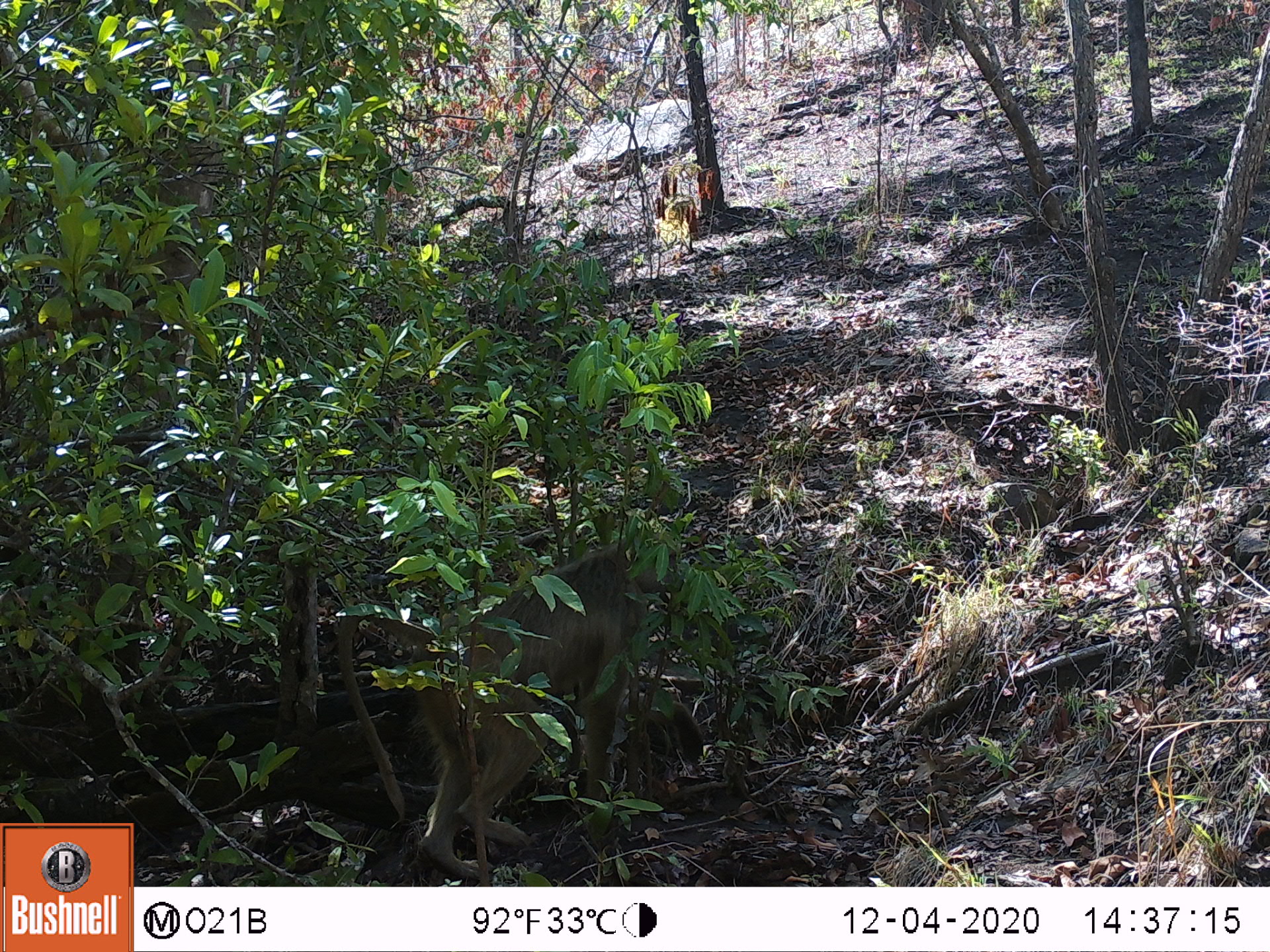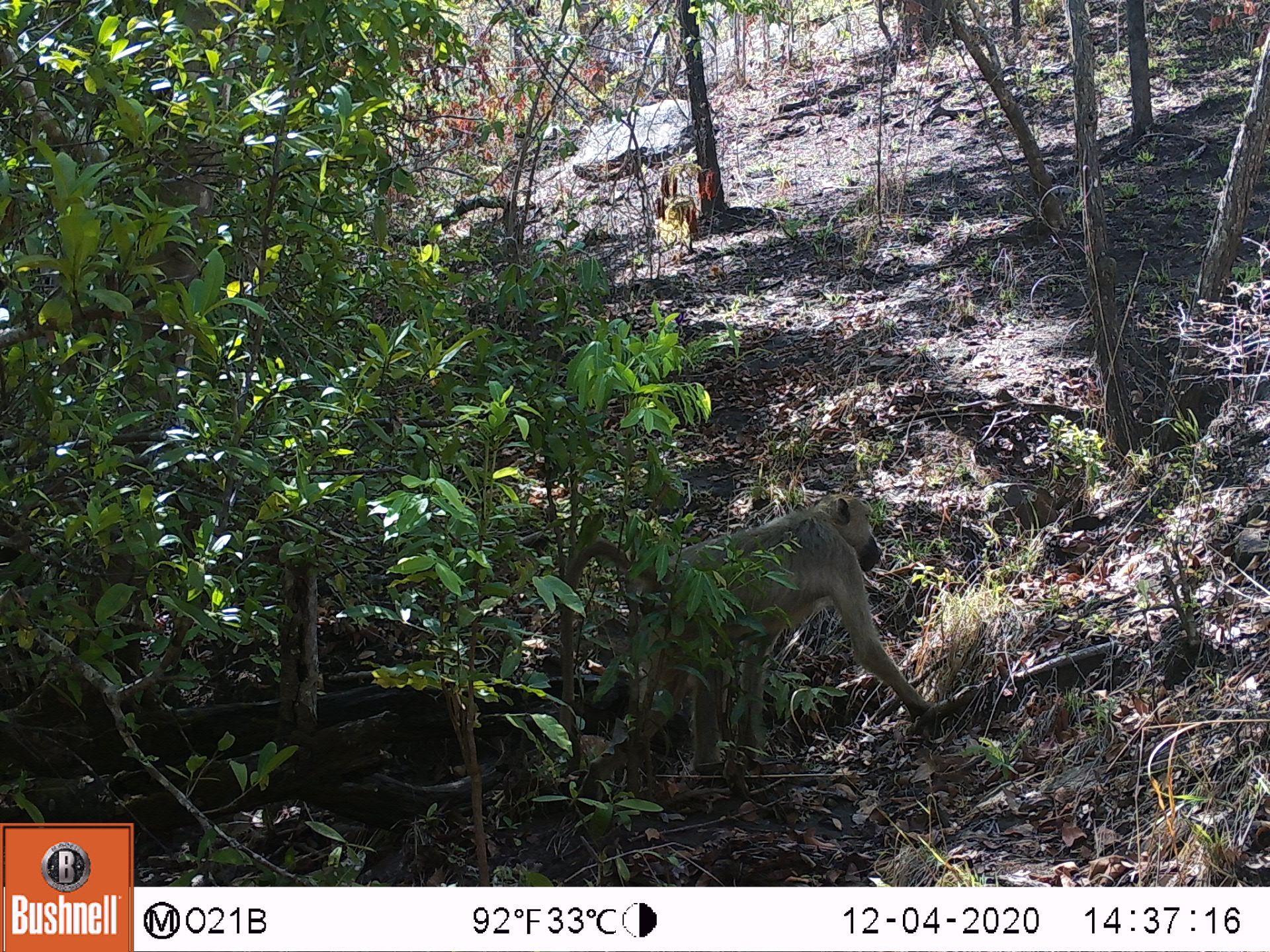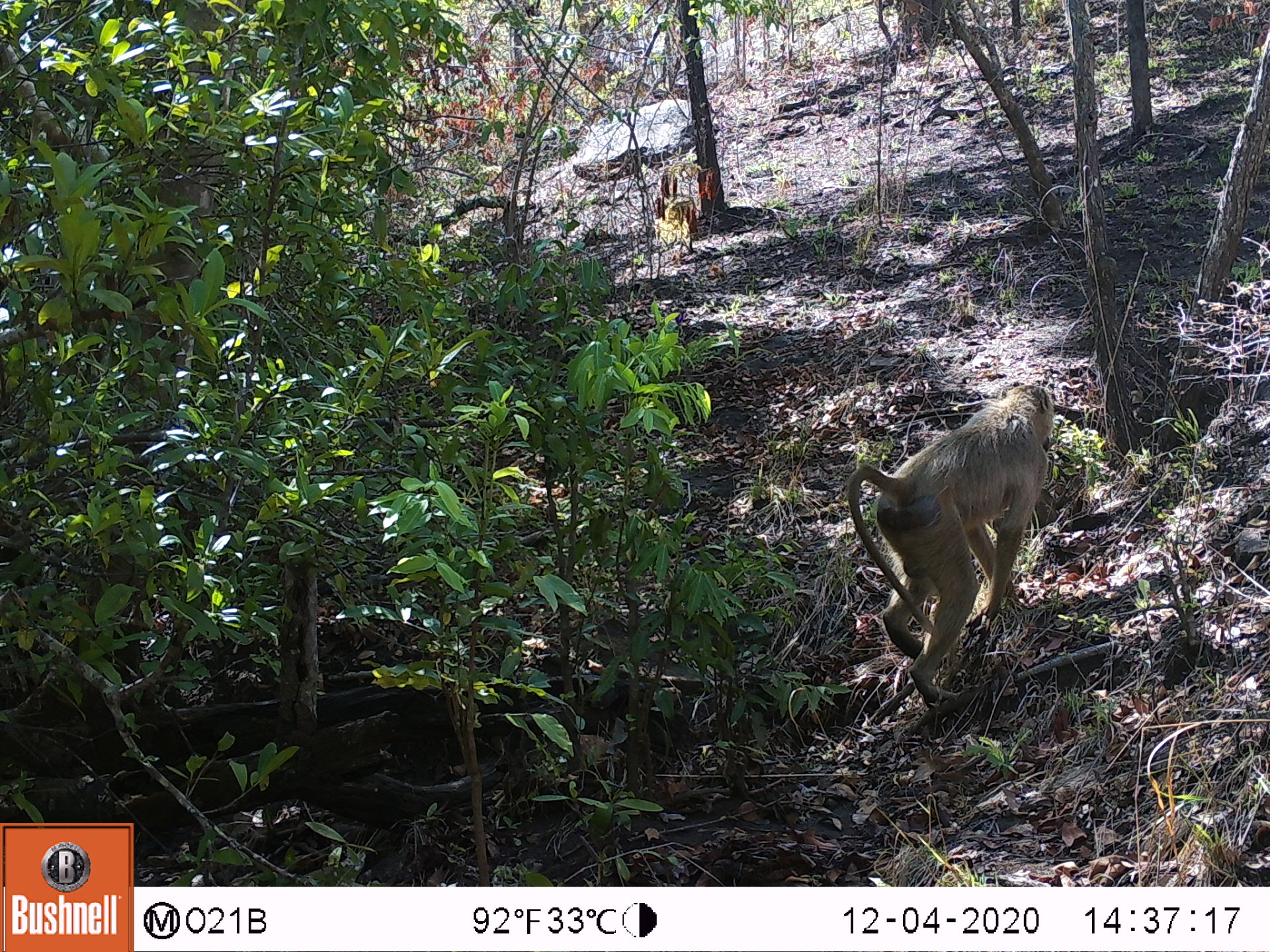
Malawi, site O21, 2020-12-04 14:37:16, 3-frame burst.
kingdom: Animalia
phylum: Chordata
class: Mammalia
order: Primates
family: Cercopithecidae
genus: Papio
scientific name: Papio cynocephalus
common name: yellow baboon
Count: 1.